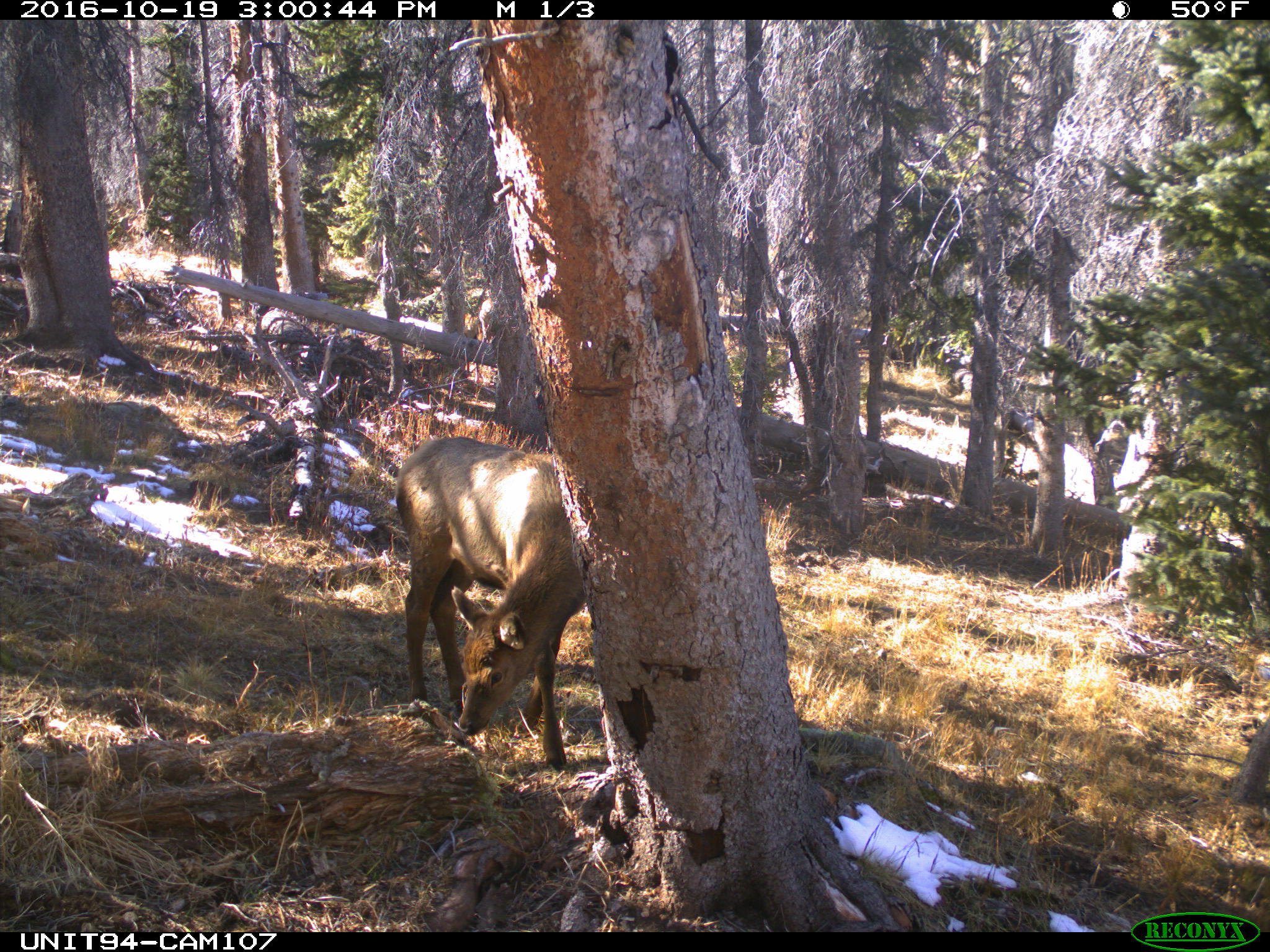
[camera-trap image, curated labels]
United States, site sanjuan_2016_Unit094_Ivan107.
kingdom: Animalia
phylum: Chordata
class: Mammalia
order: Artiodactyla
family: Cervidae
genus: Cervus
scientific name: Cervus elaphus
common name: red deer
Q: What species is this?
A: Cervus elaphus (red deer).